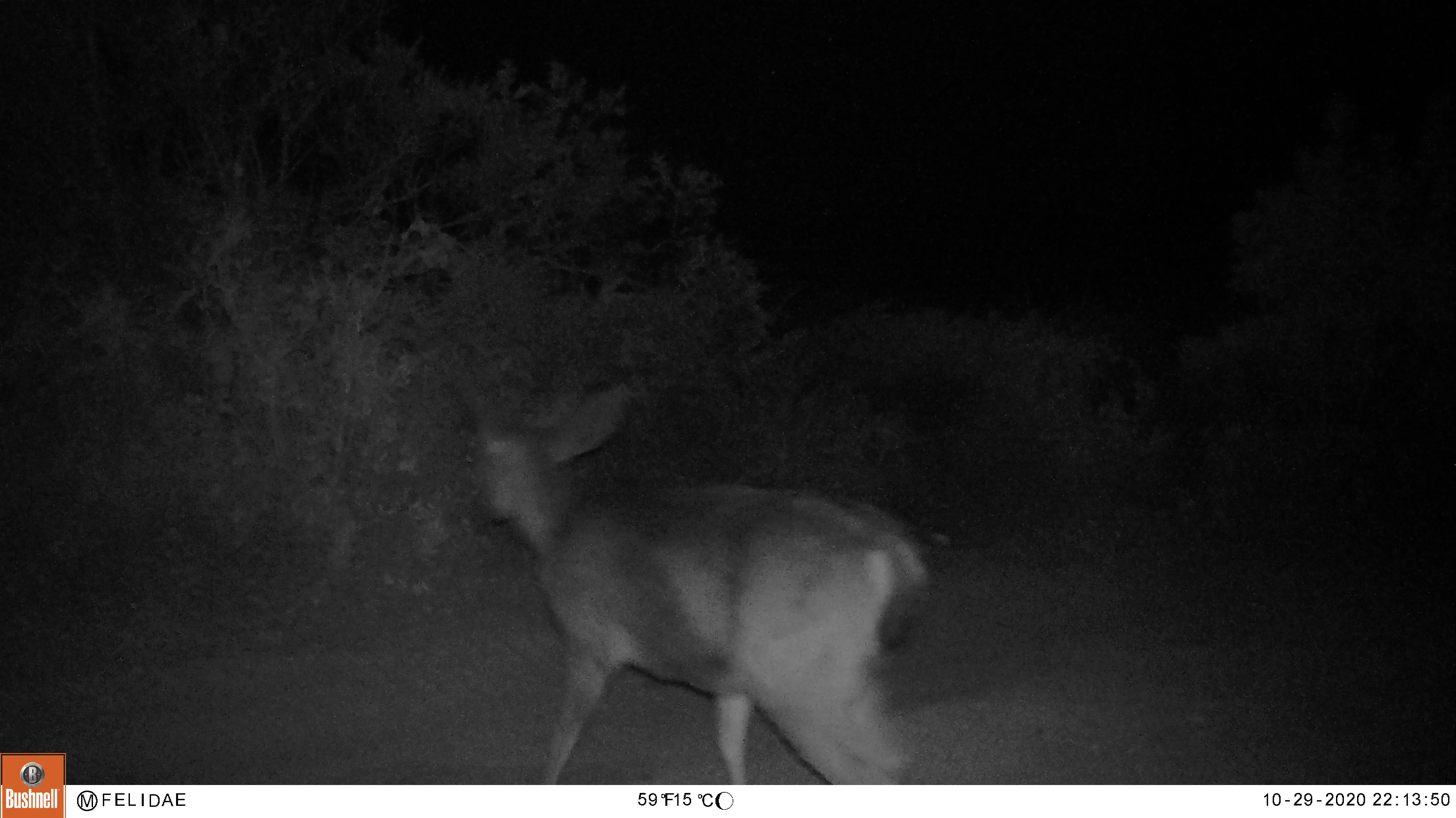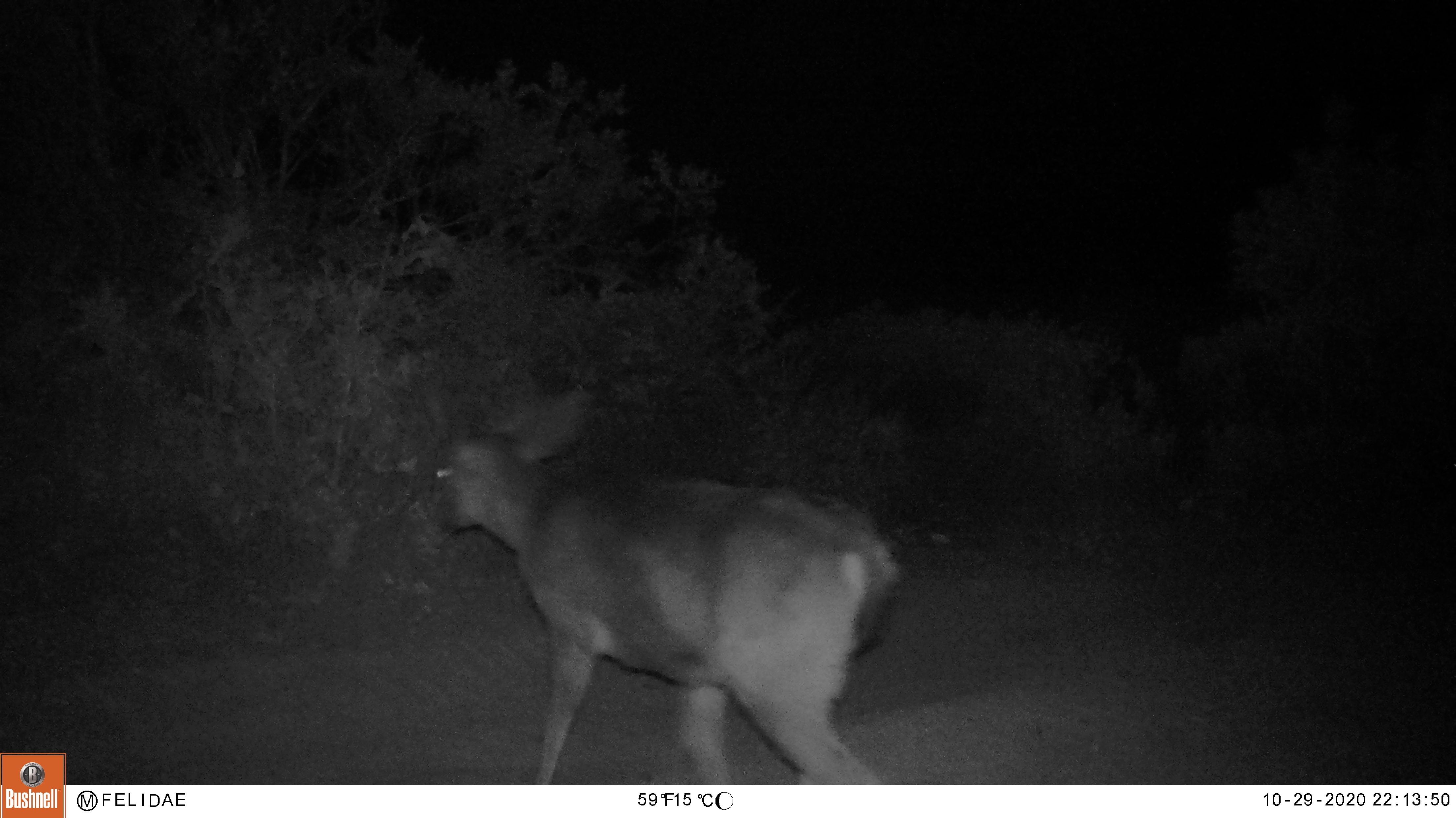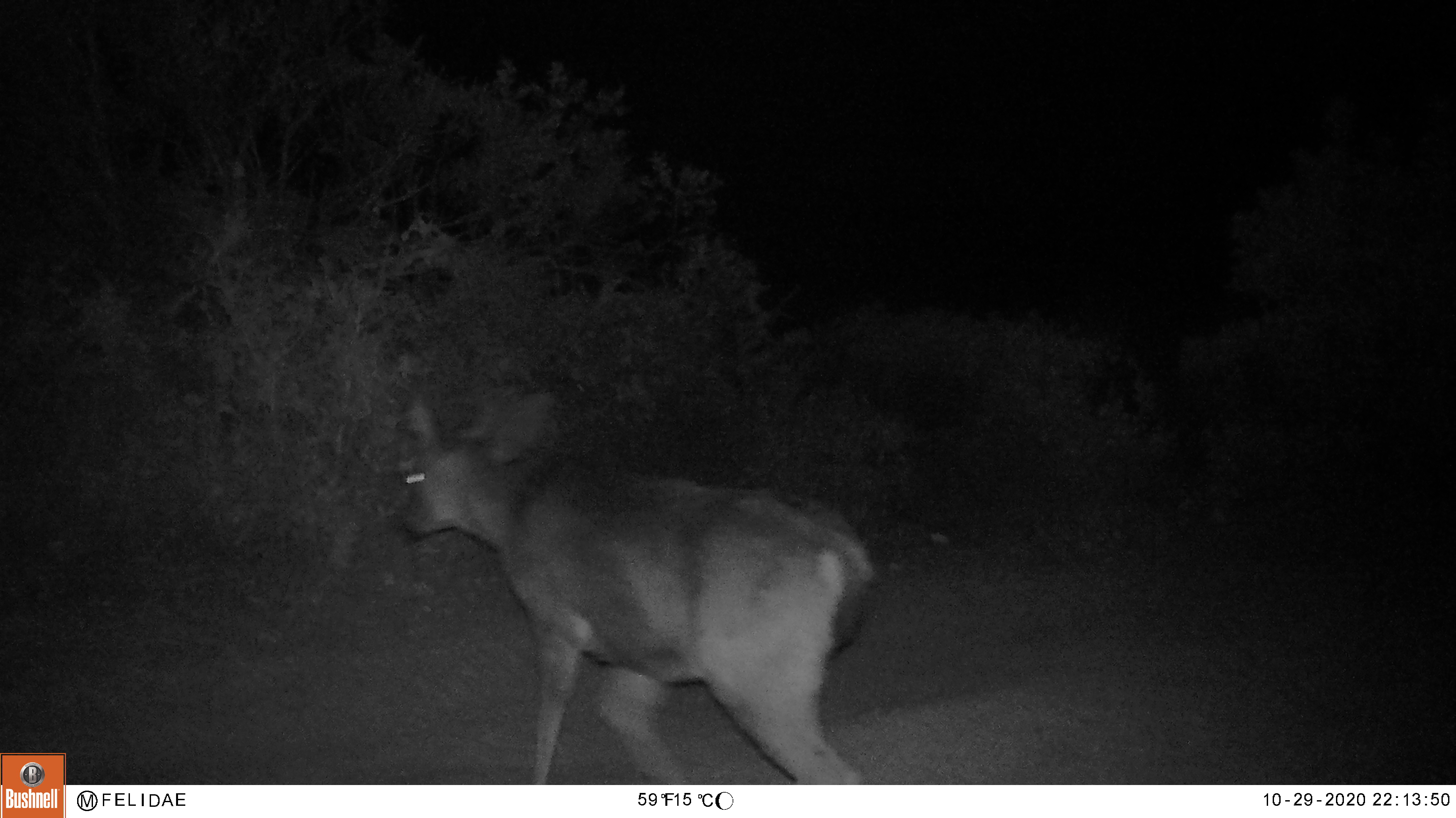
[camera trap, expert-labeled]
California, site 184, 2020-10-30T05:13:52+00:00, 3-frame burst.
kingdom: Animalia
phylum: Chordata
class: Mammalia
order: Artiodactyla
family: Cervidae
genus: Odocoileus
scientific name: Odocoileus hemionus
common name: mule deer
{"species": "mule deer (Odocoileus hemionus)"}